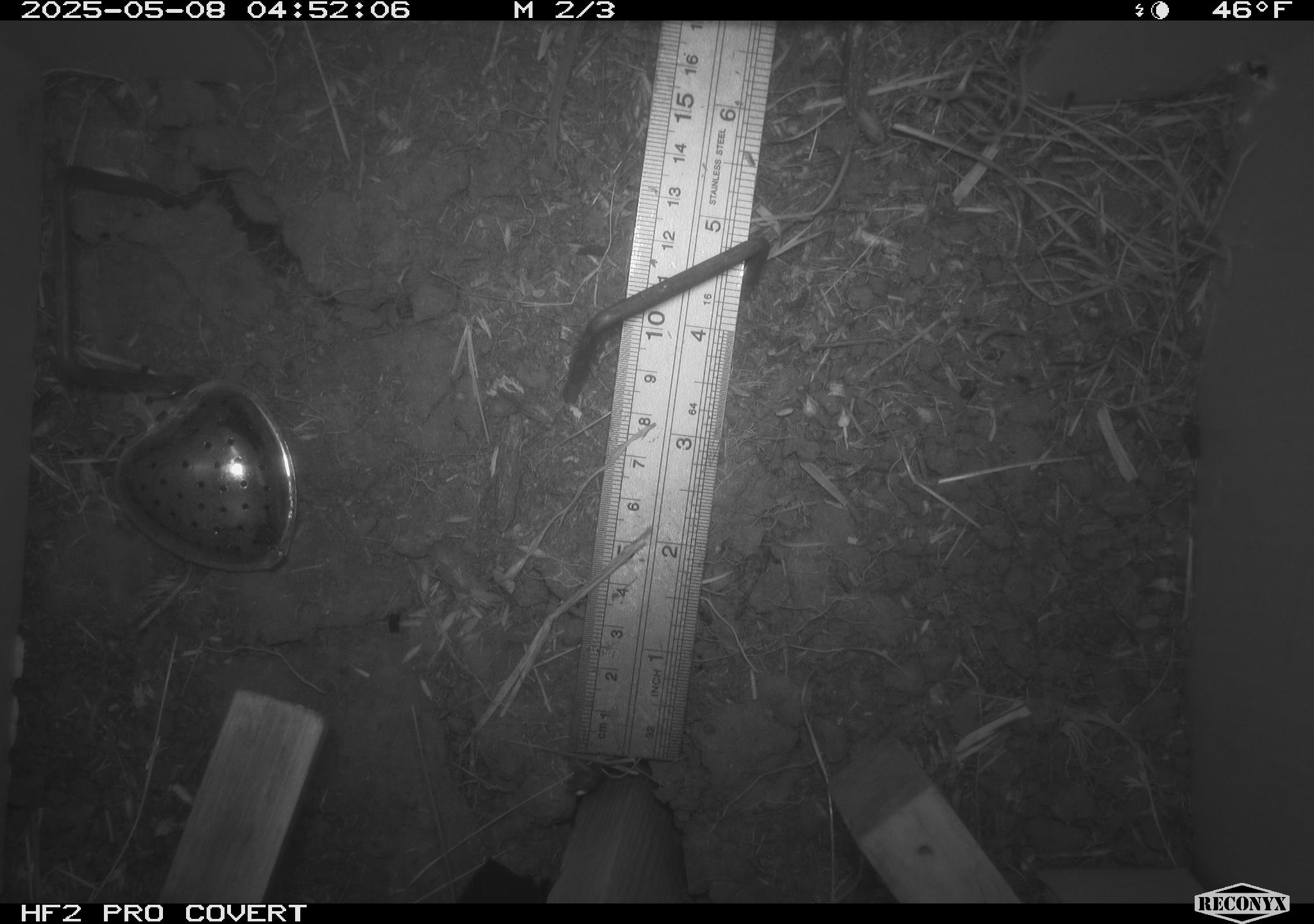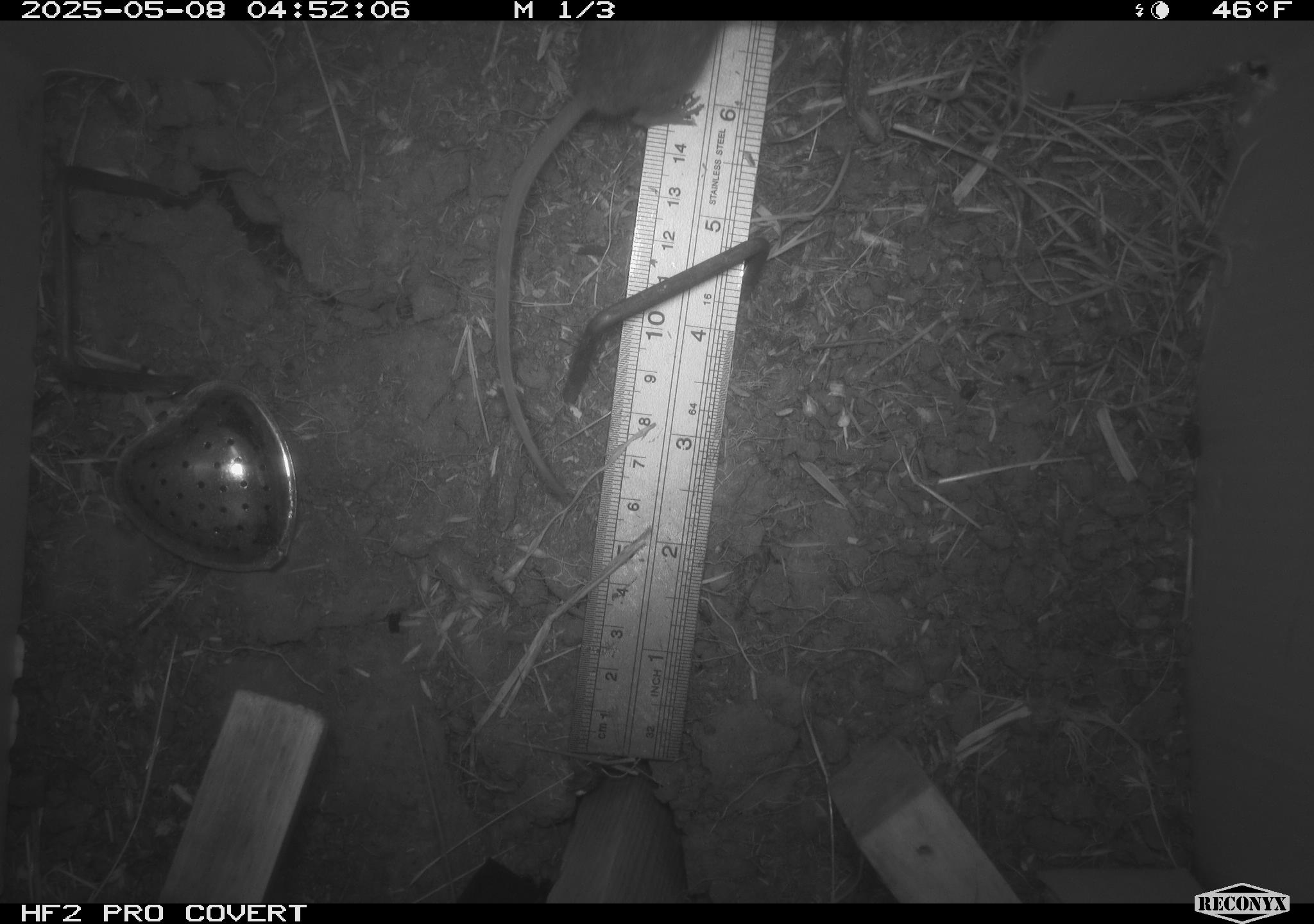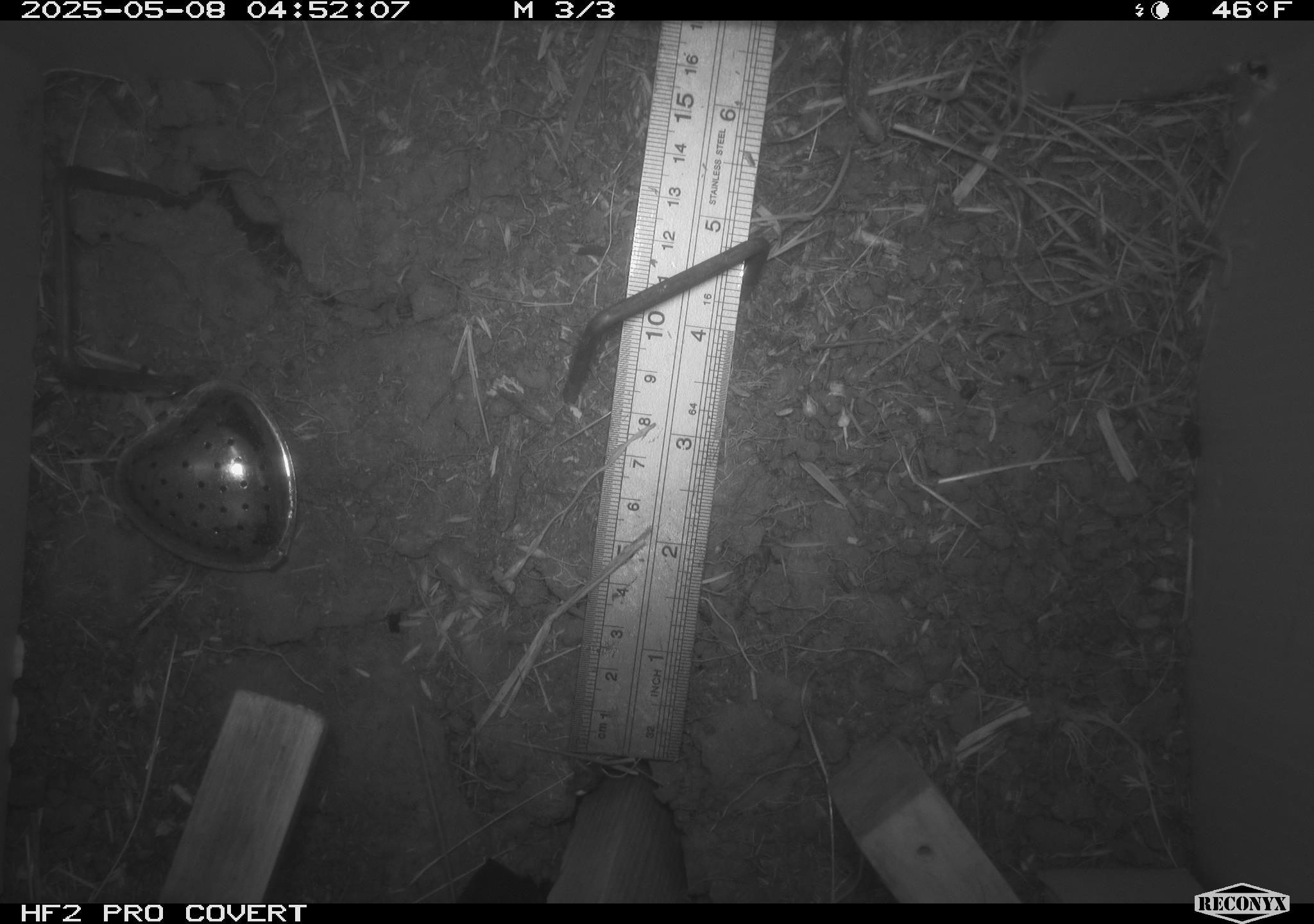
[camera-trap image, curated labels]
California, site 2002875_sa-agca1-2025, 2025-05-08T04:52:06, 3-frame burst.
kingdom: Animalia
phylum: Chordata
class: Mammalia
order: Rodentia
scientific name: Rodentia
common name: rodent